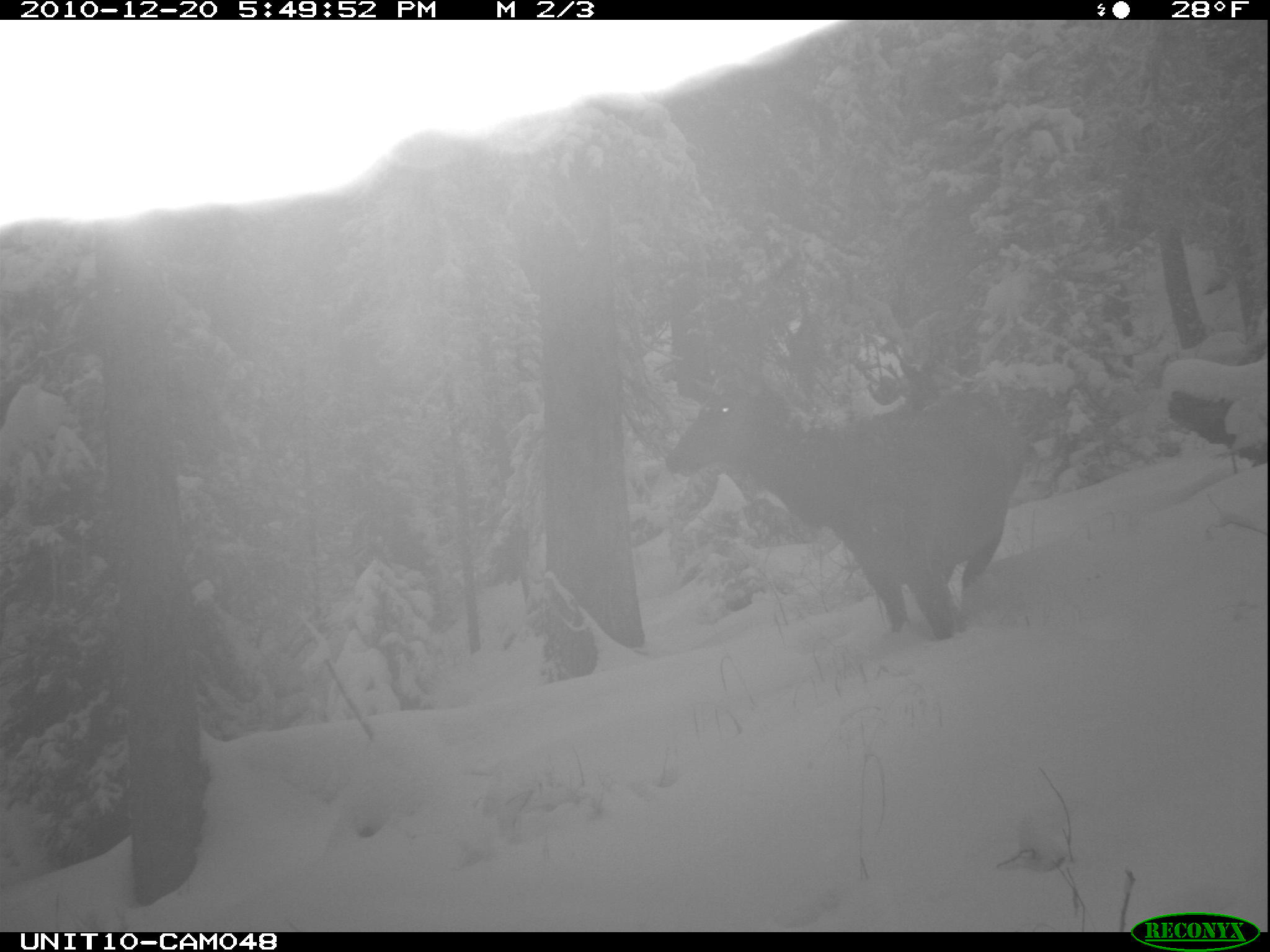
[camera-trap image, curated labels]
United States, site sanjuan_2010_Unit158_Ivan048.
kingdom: Animalia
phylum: Chordata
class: Mammalia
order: Artiodactyla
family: Cervidae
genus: Cervus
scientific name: Cervus elaphus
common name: red deer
Cervus elaphus (red deer).